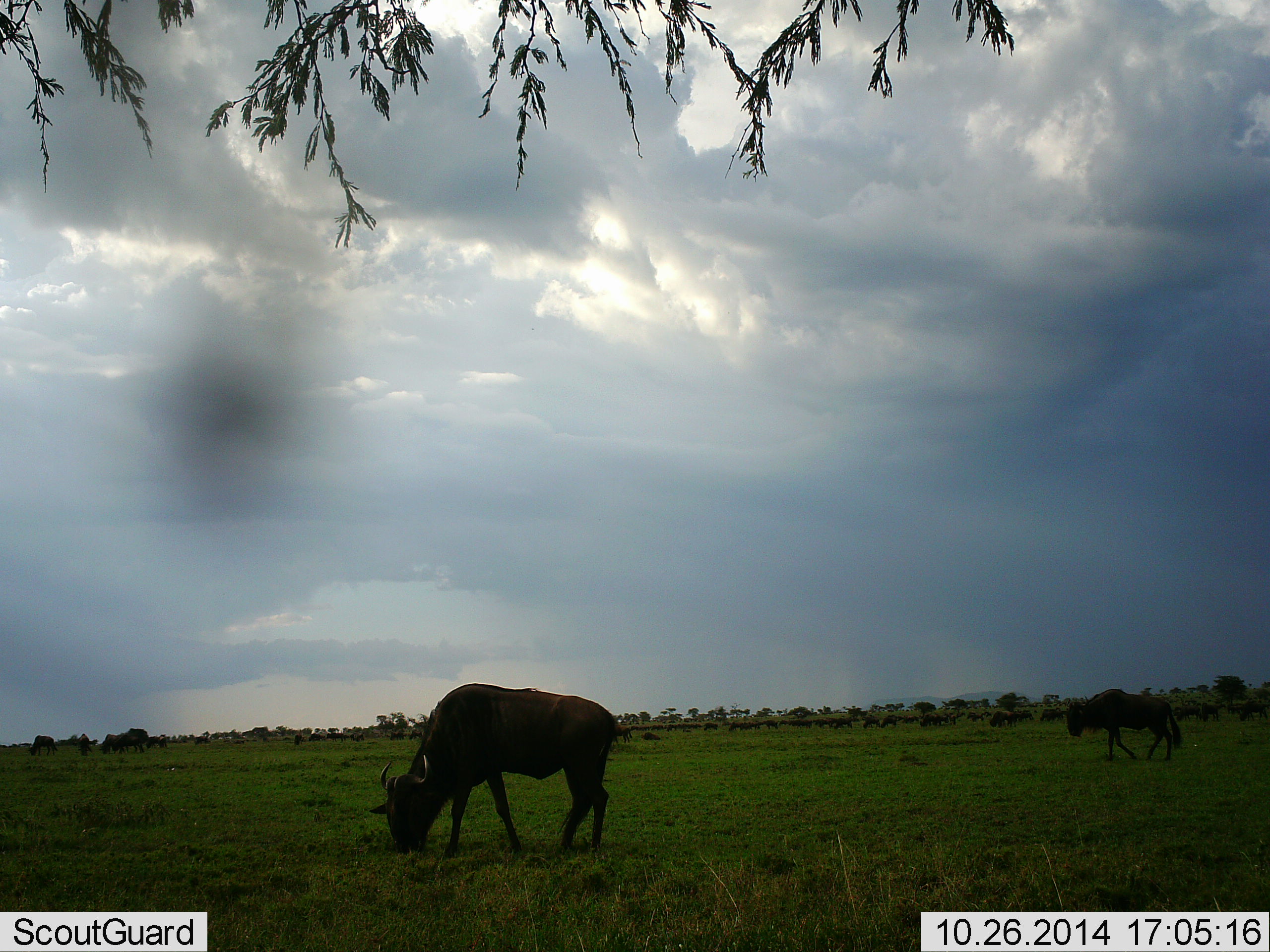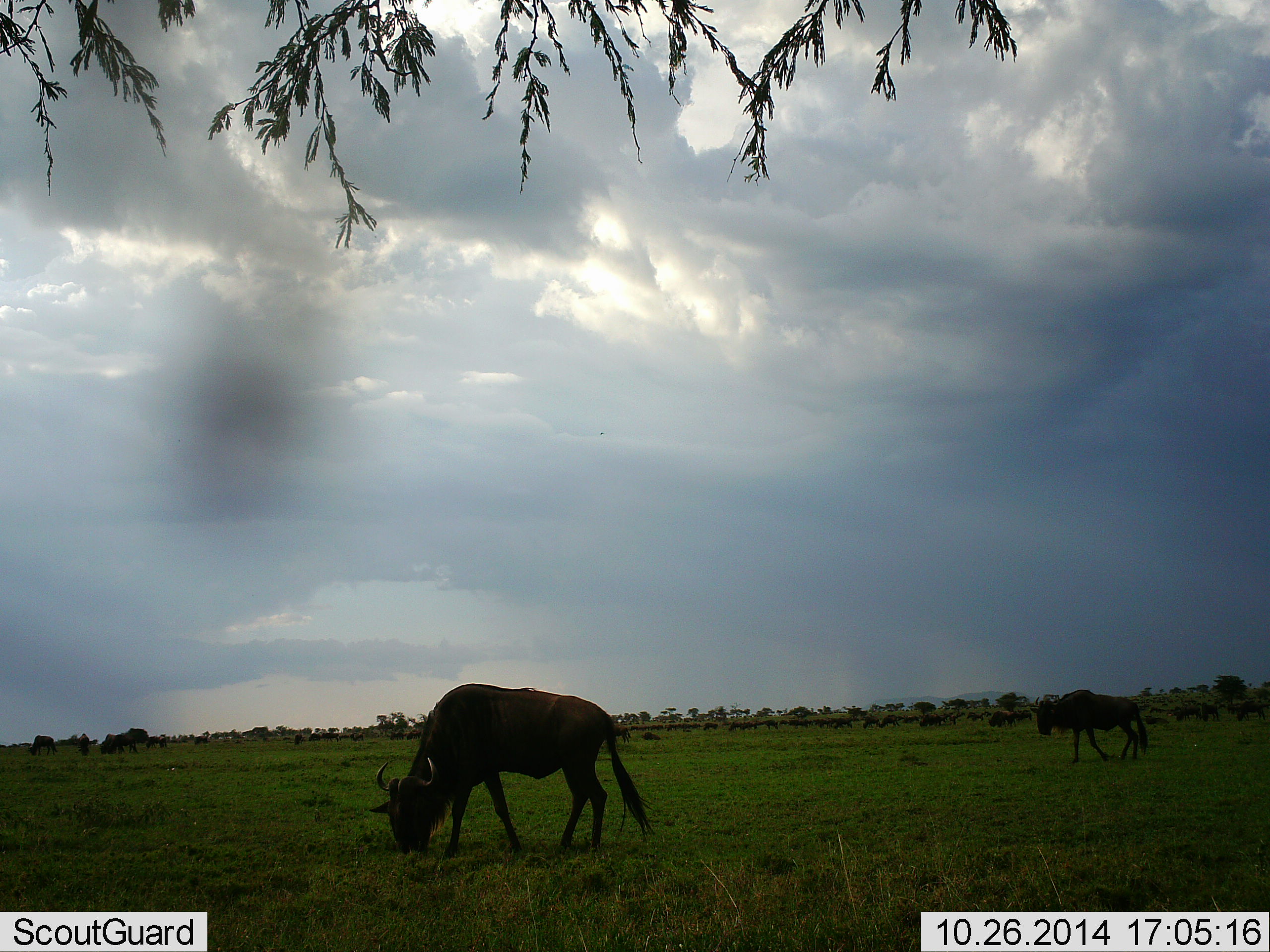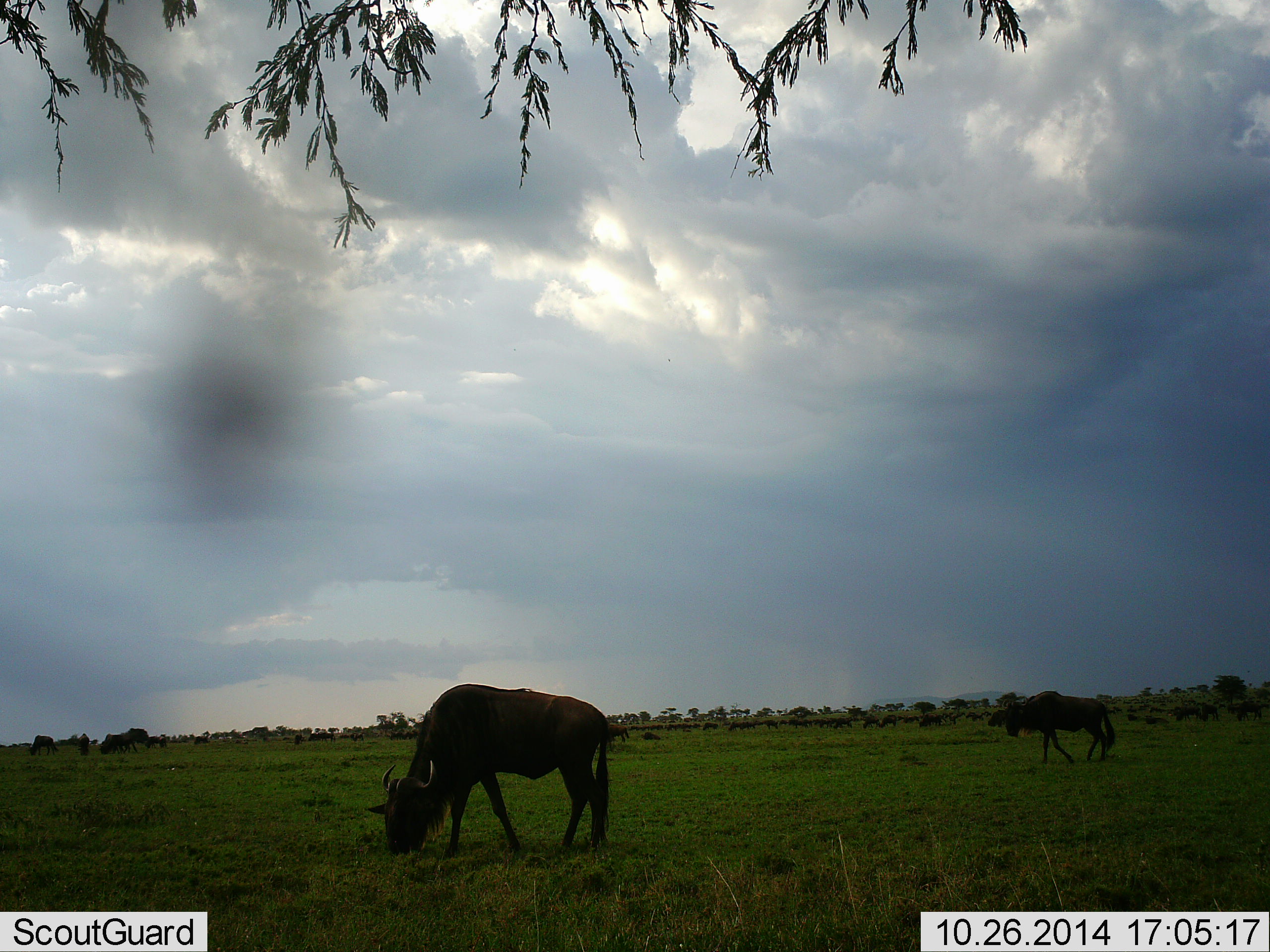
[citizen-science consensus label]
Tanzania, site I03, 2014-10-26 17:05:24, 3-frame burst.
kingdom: Animalia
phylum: Chordata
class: Mammalia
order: Artiodactyla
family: Bovidae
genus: Connochaetes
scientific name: Connochaetes taurinus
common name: blue wildebeest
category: wildebeest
Wildebeest (blue wildebeest) (Connochaetes taurinus), count 11-50. Behavior (volunteer vote fractions): standing 30%, resting 0%, moving 60%, interacting 0%. Young present (vote fraction): 0%. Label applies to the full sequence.